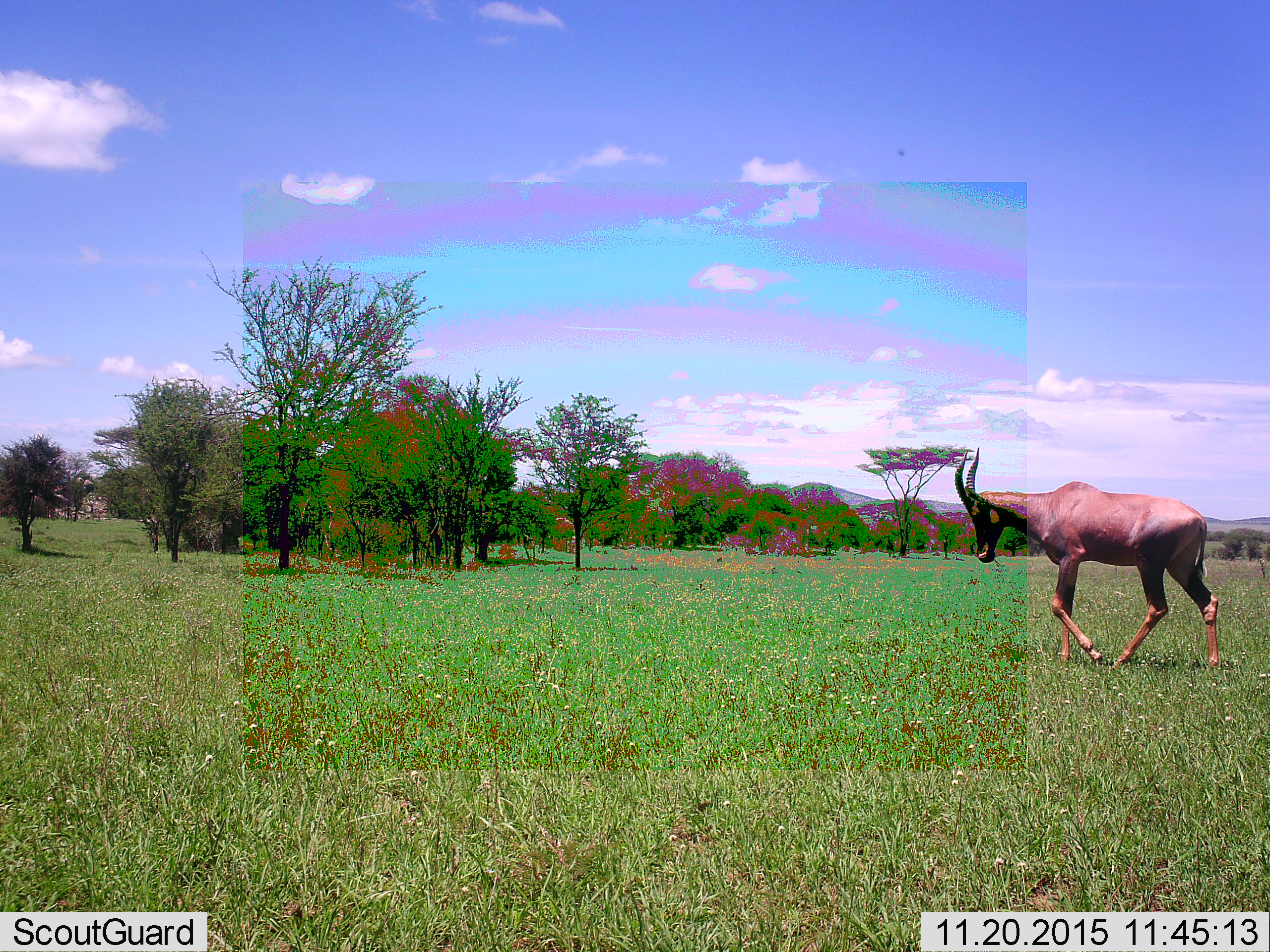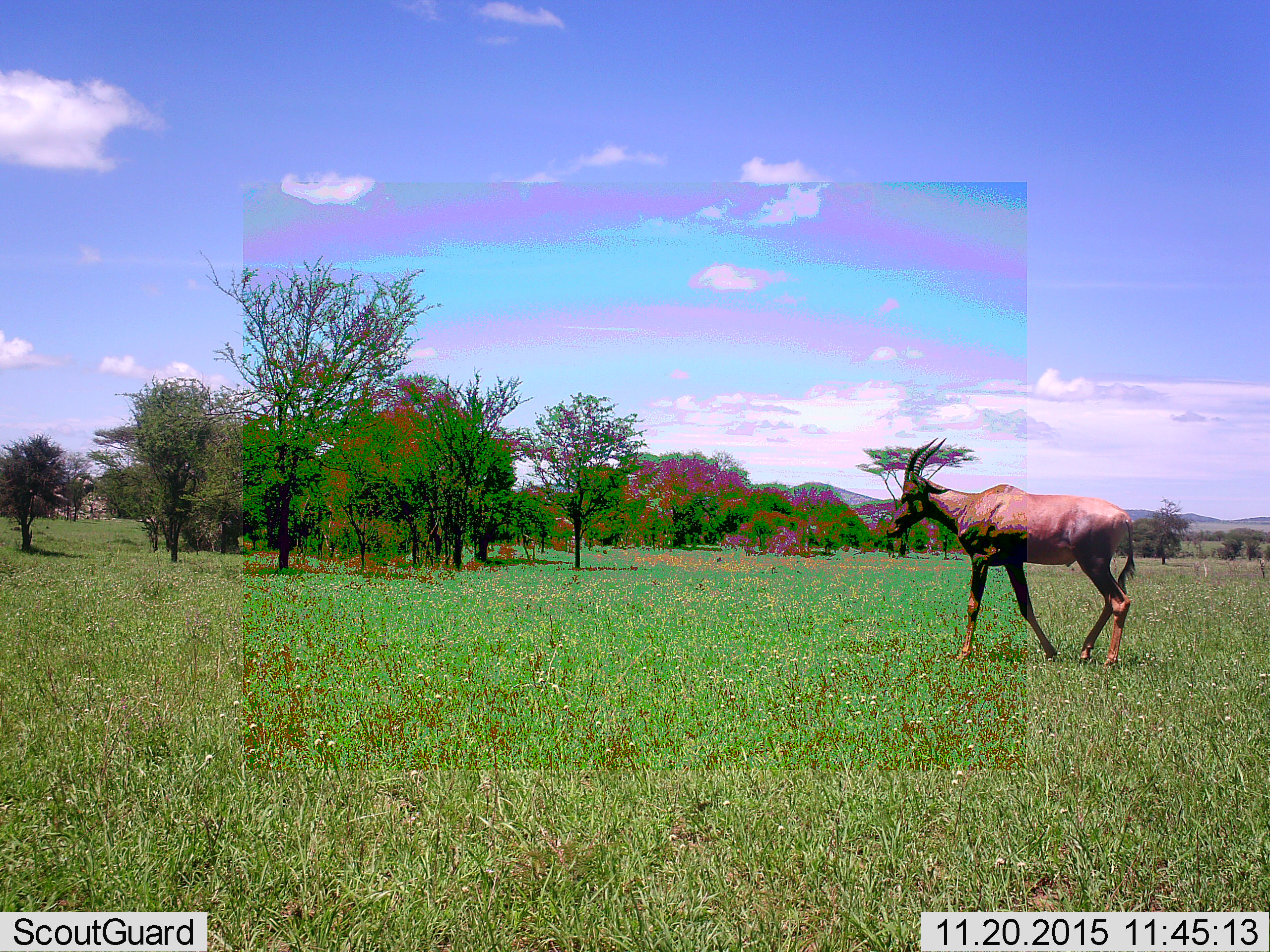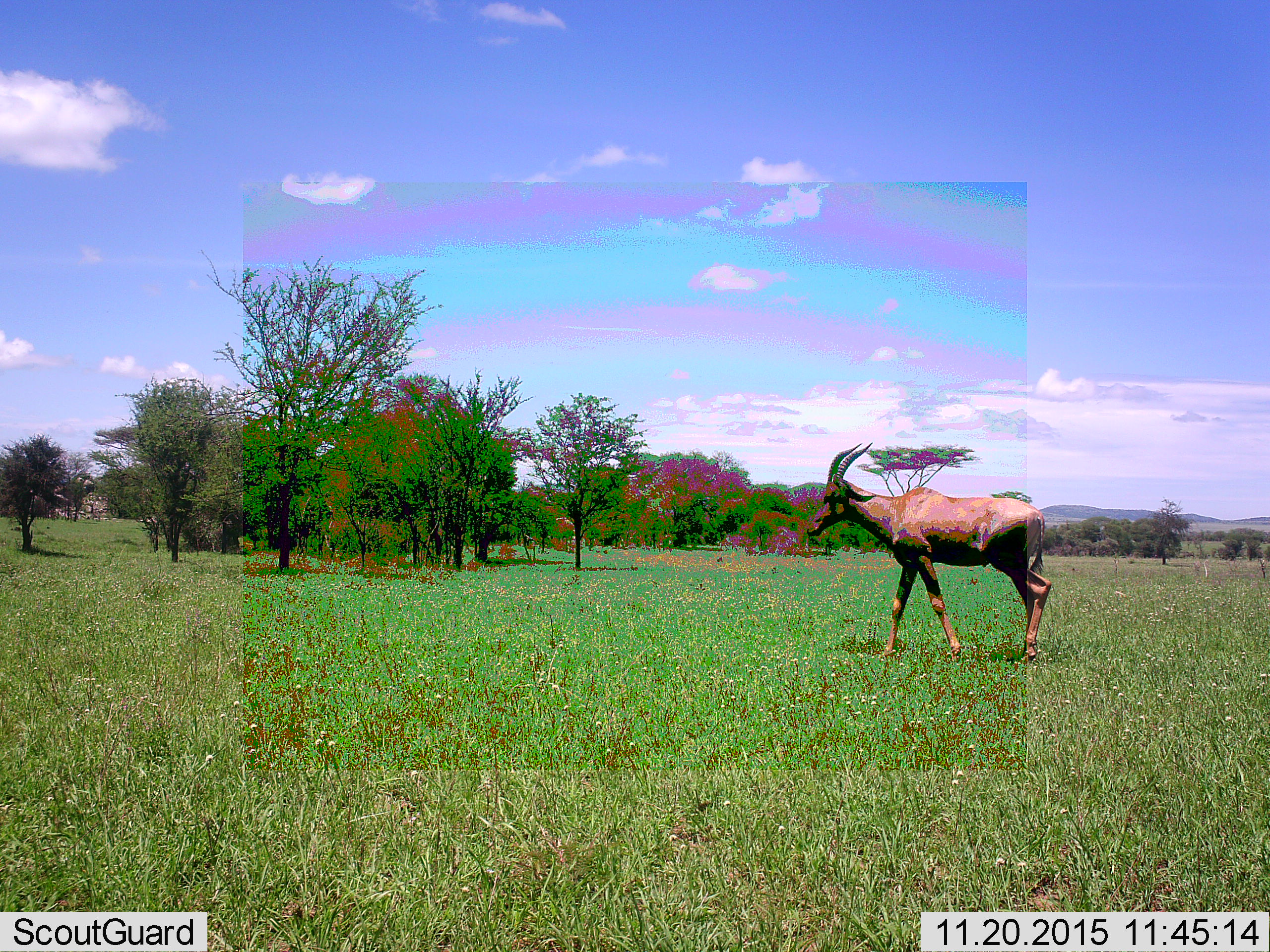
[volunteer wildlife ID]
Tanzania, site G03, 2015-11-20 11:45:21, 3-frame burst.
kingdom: Animalia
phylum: Chordata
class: Mammalia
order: Artiodactyla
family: Bovidae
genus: Damaliscus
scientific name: Damaliscus lunatus jimela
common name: topi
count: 1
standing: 8%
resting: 0%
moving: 92%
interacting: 0%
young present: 0%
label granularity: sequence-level